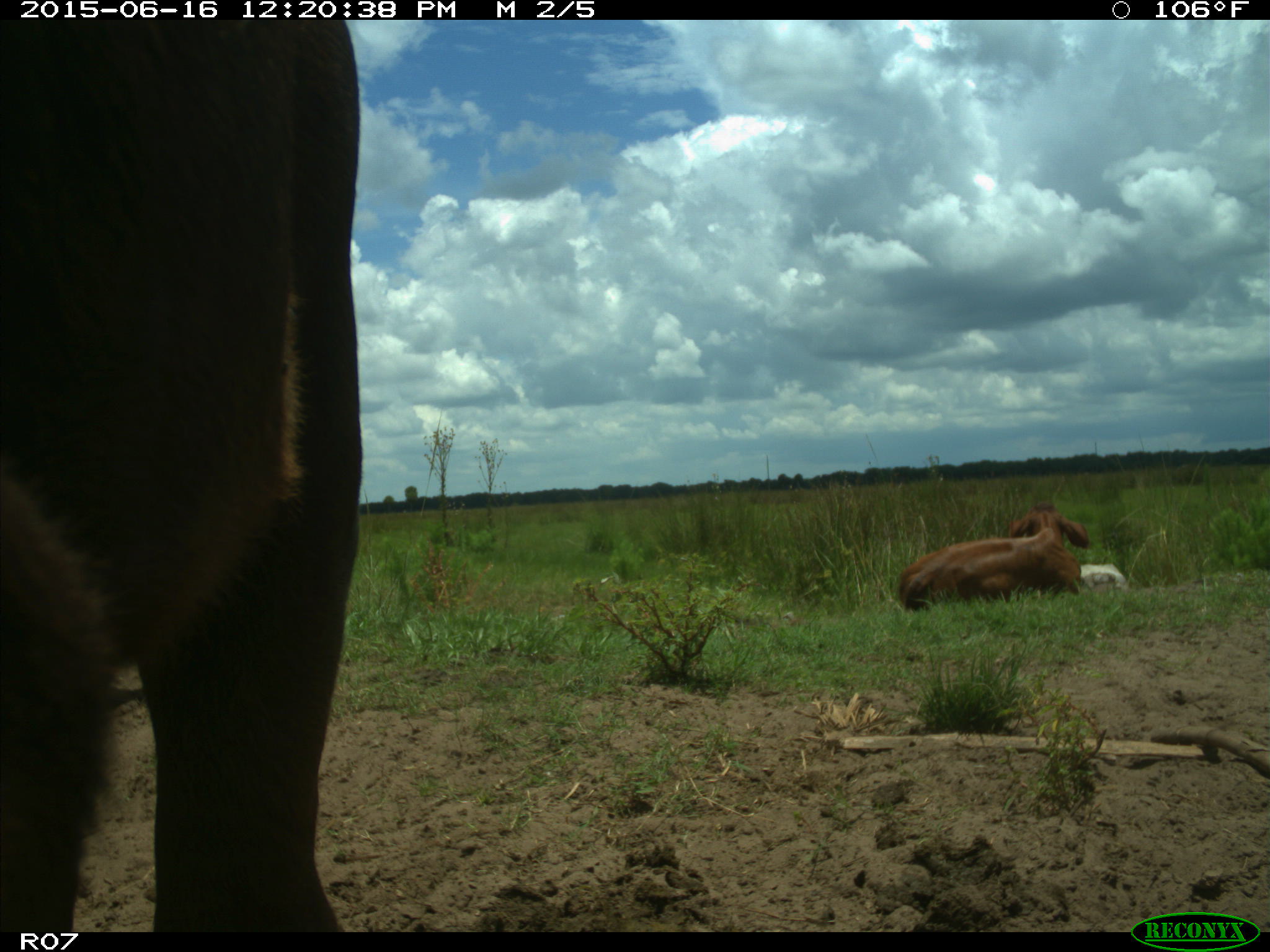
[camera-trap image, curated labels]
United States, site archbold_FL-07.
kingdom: Animalia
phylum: Chordata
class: Mammalia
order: Artiodactyla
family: Bovidae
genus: Bos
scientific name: Bos taurus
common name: domestic cow